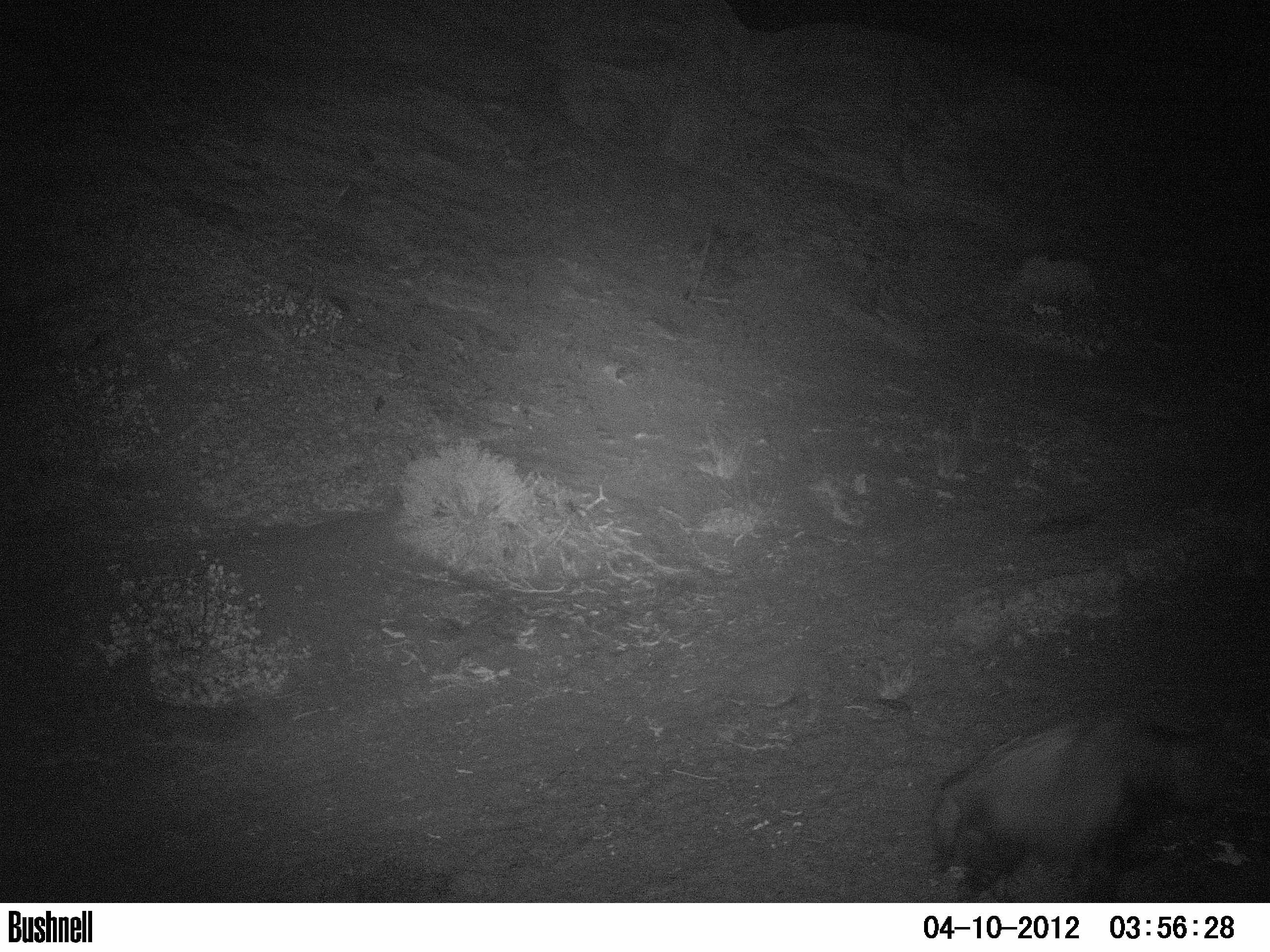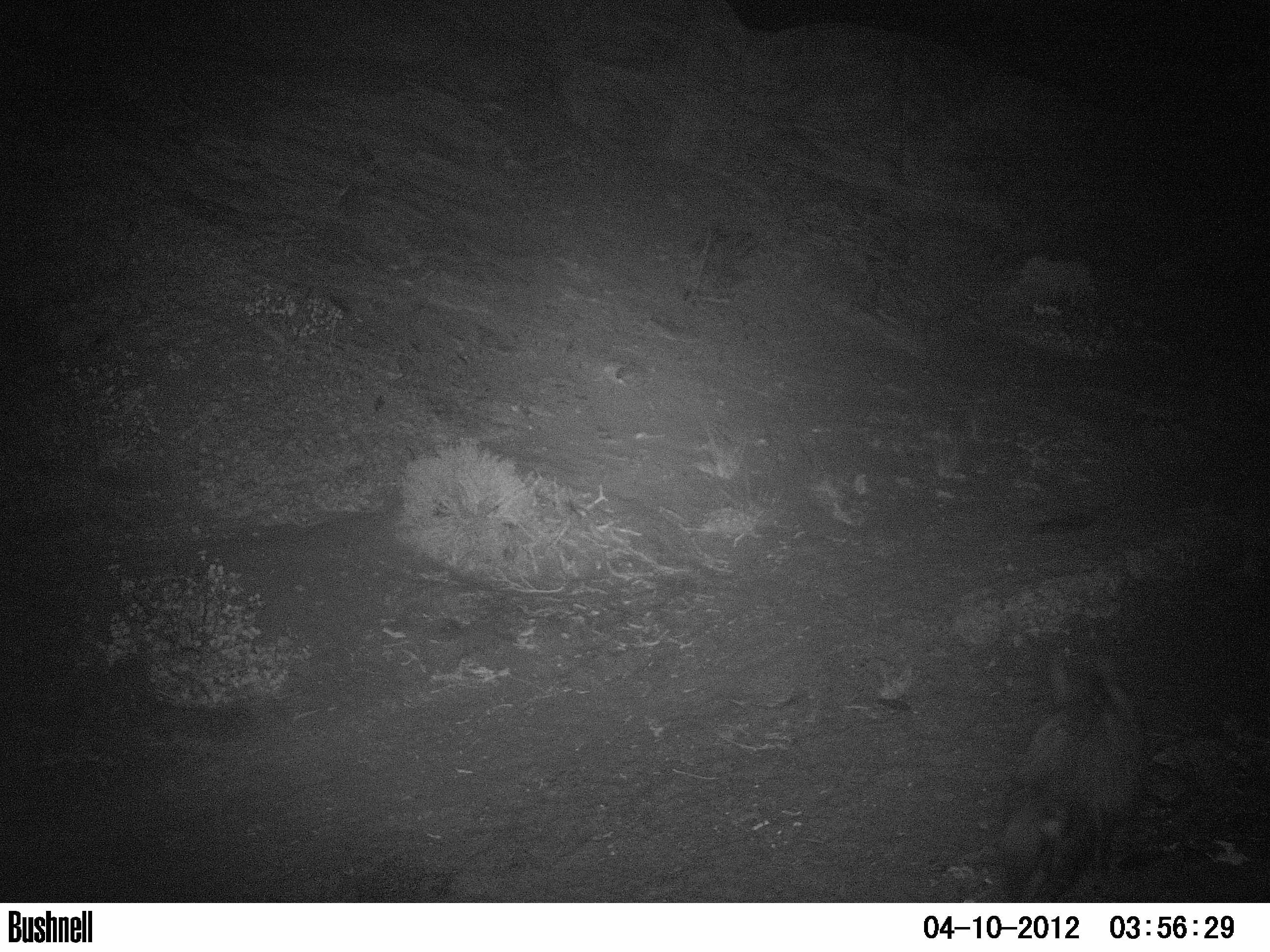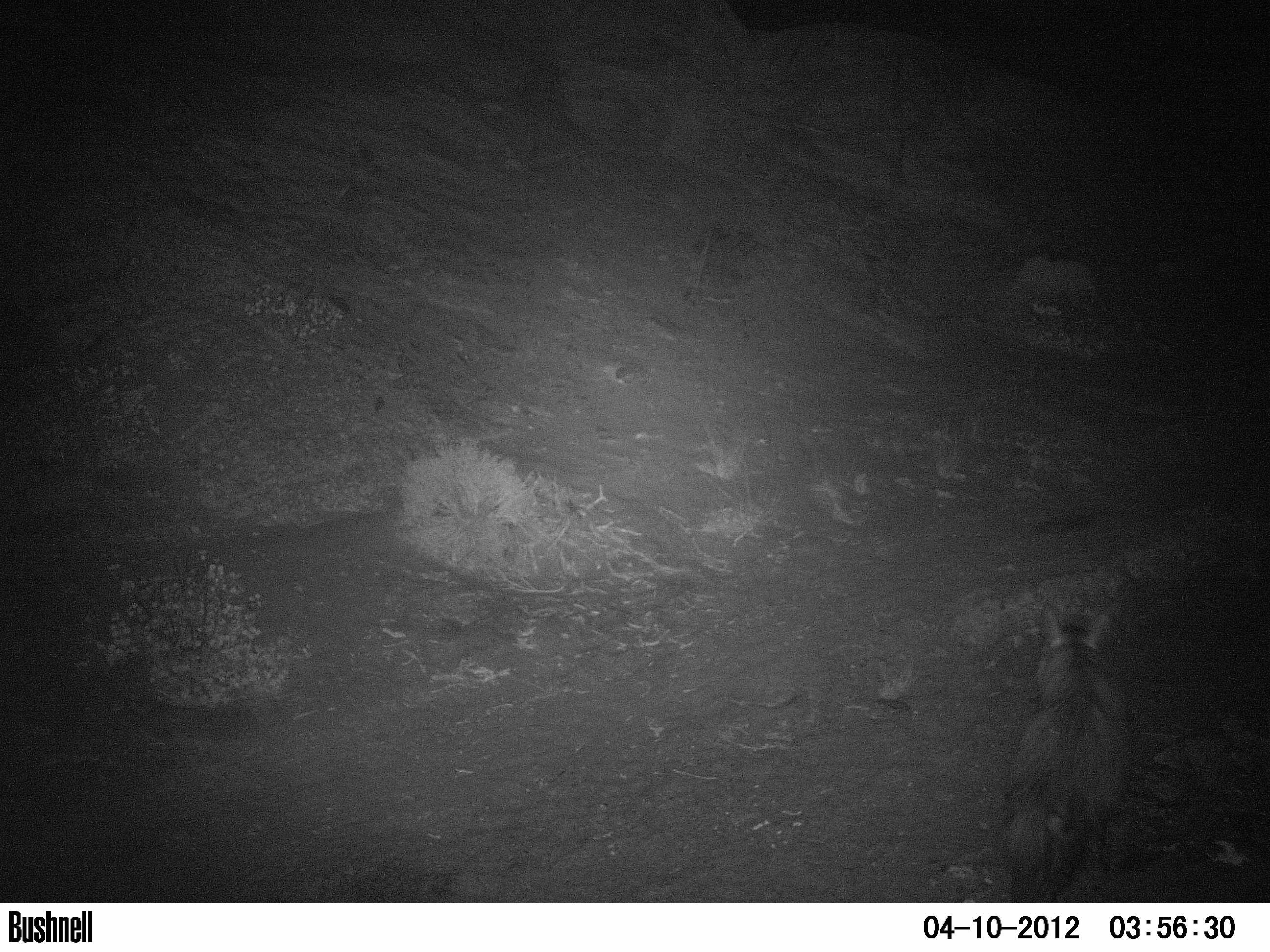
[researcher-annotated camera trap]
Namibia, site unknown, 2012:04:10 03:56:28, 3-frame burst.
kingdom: Animalia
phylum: Chordata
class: Mammalia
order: Carnivora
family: Hyaenidae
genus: Parahyaena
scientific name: Parahyaena brunnea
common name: brown hyena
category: hyaena brunnea